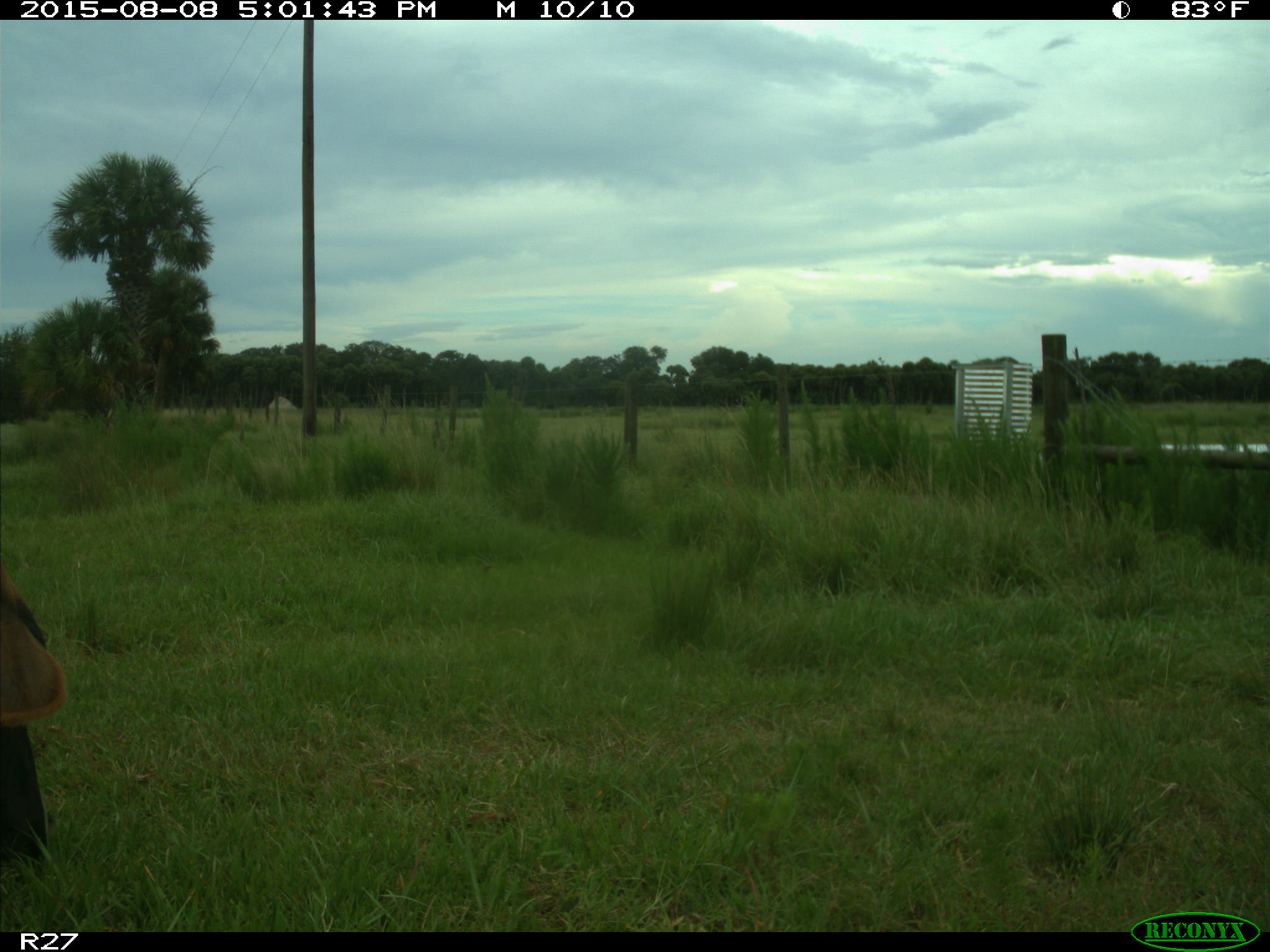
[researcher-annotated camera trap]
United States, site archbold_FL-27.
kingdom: Animalia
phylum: Chordata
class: Mammalia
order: Artiodactyla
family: Bovidae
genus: Bos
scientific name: Bos taurus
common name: domestic cow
Bos taurus (domestic cow).